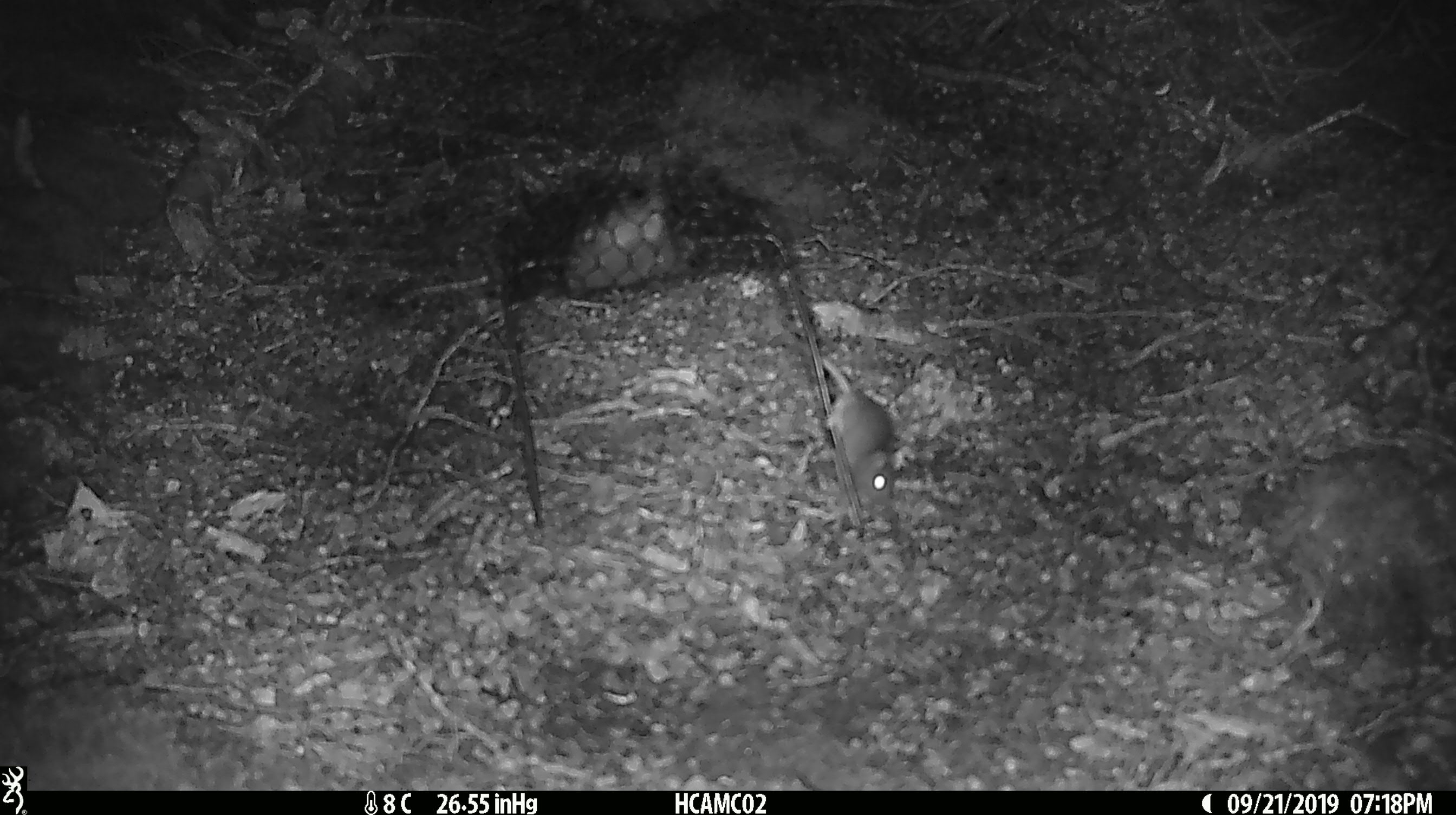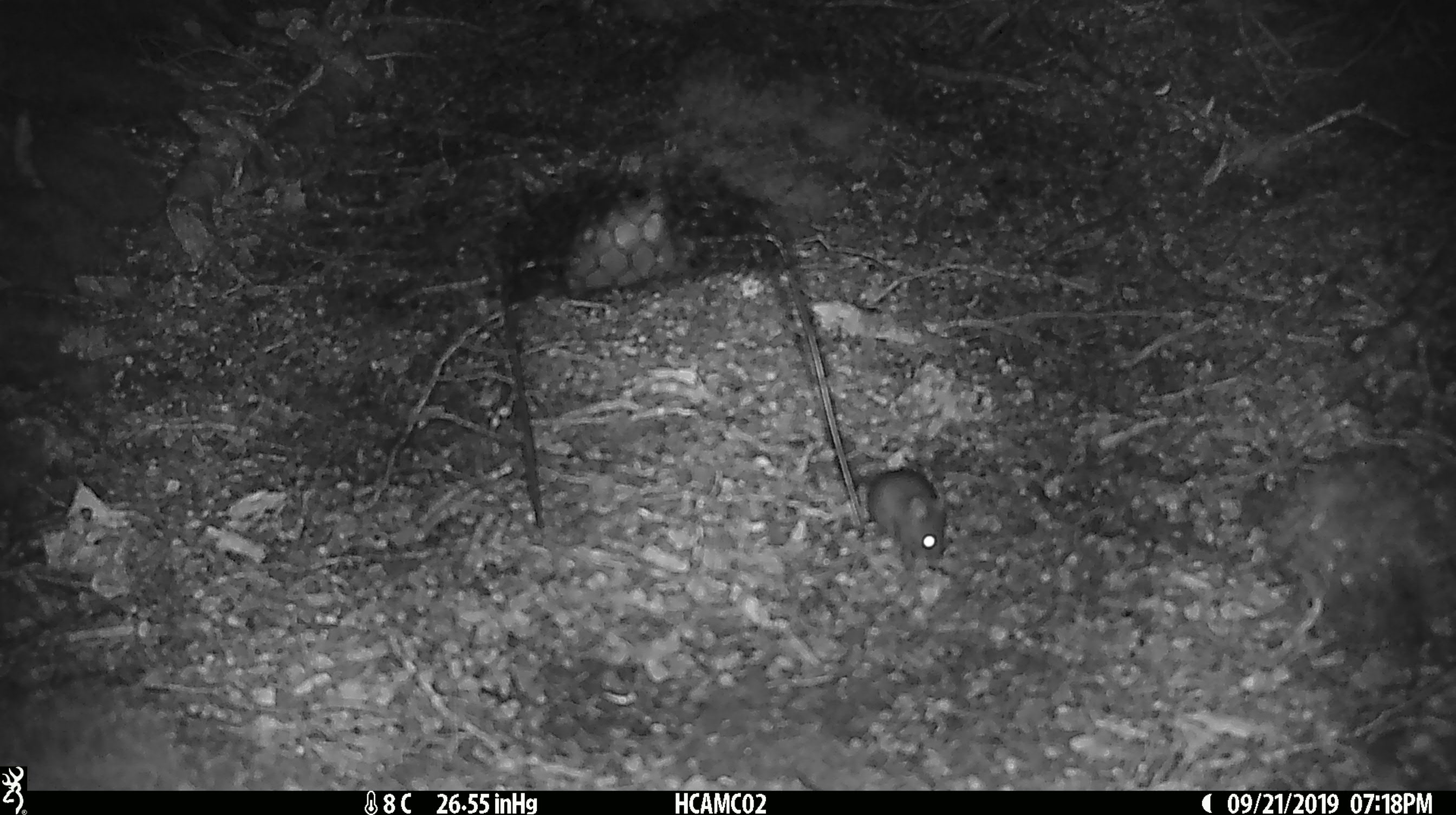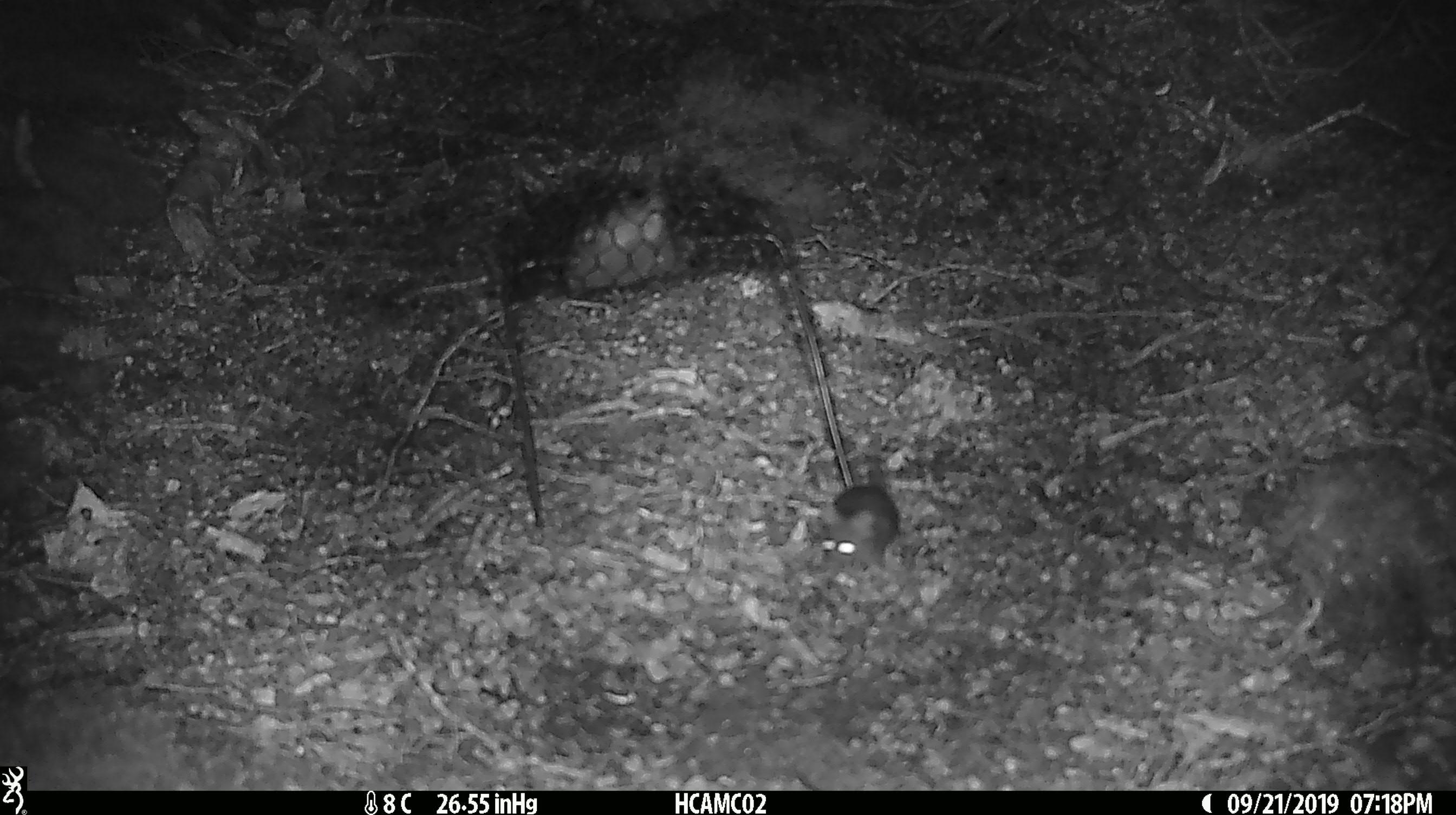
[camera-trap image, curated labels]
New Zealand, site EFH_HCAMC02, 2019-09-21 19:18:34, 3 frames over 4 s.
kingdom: Animalia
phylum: Chordata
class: Mammalia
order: Rodentia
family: Muridae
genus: Mus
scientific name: Mus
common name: mouse